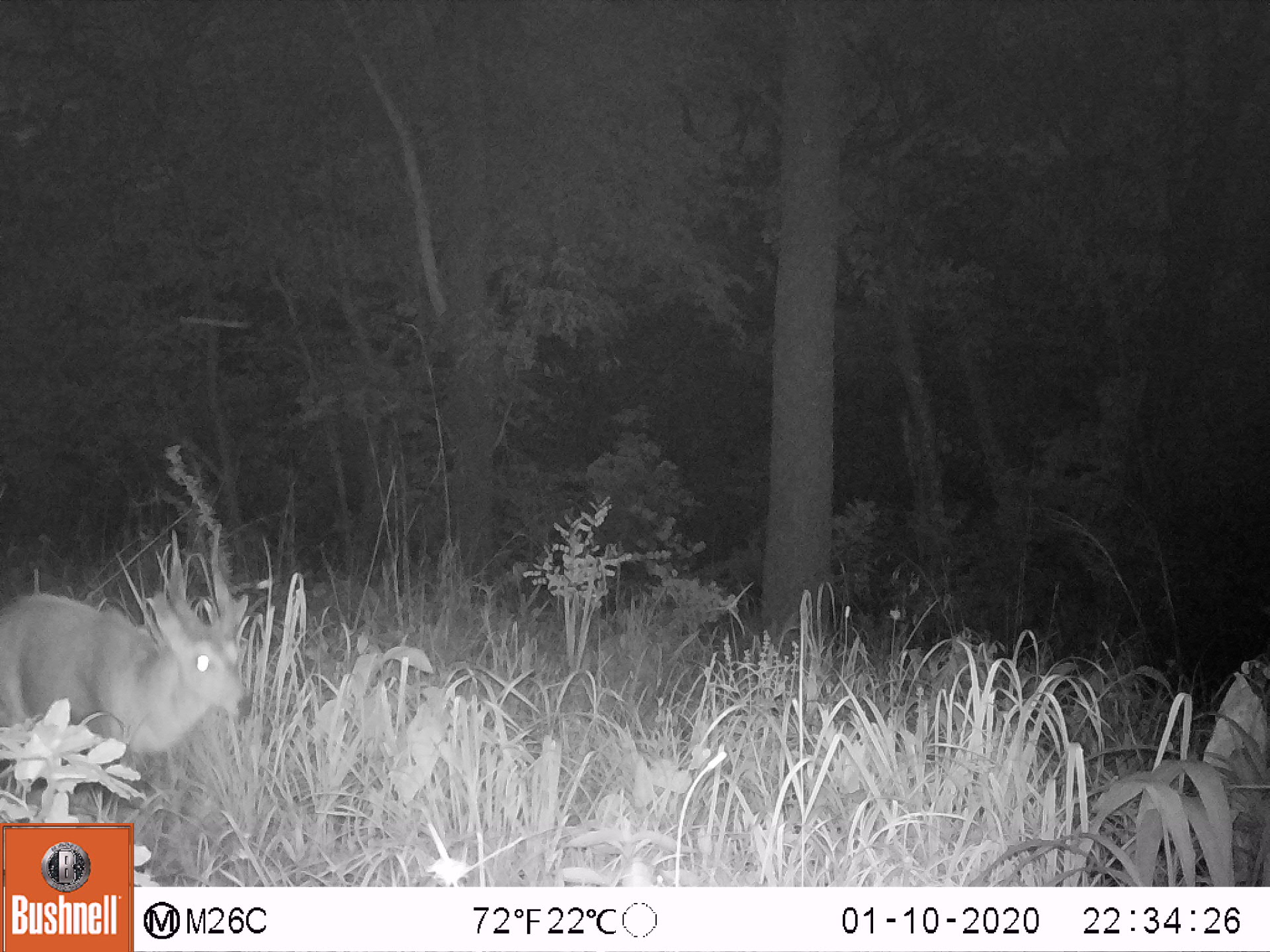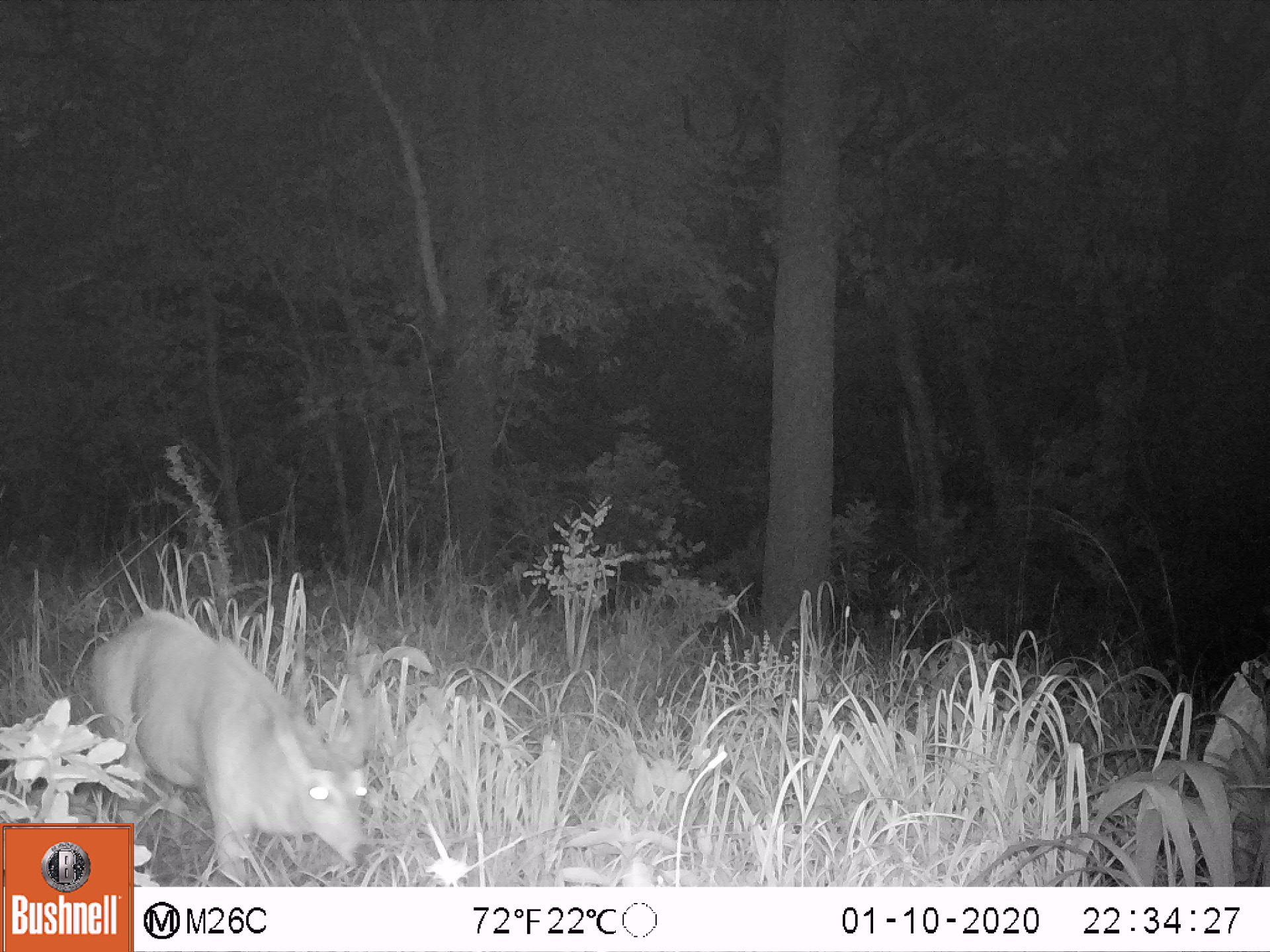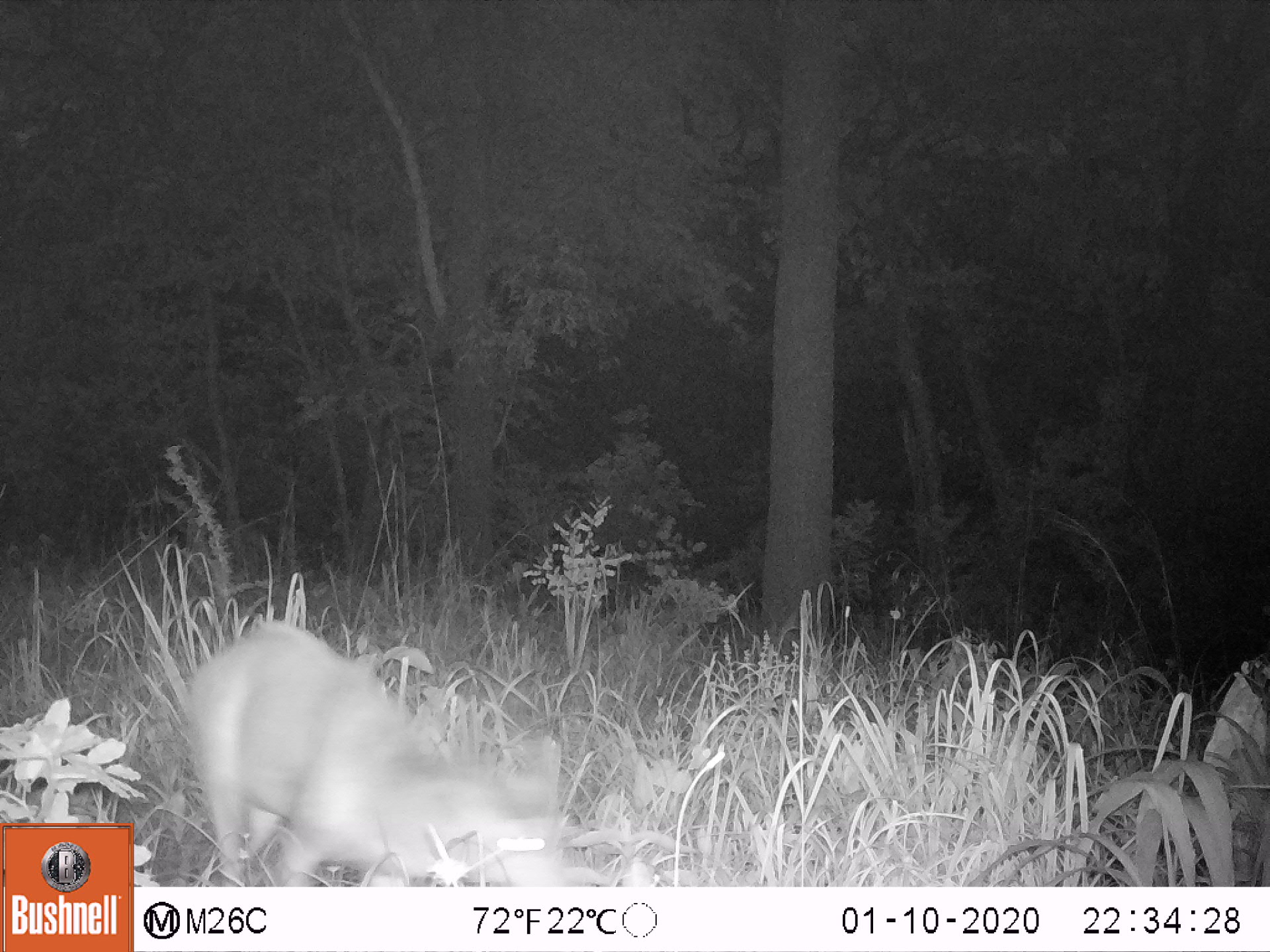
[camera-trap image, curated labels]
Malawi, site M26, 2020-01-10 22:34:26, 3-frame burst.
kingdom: Animalia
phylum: Chordata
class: Mammalia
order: Artiodactyla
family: Bovidae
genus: Tragelaphus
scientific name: Tragelaphus sylvaticus sylvaticus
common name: cape bushbuck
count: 1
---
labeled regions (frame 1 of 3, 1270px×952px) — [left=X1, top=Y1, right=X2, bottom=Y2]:
cape bushbuck: [left=1, top=518, right=255, bottom=763]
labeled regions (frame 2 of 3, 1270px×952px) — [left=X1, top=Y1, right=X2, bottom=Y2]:
cape bushbuck: [left=135, top=607, right=378, bottom=885]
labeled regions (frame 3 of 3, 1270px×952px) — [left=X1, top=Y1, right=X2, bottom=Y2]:
cape bushbuck: [left=178, top=616, right=578, bottom=883]